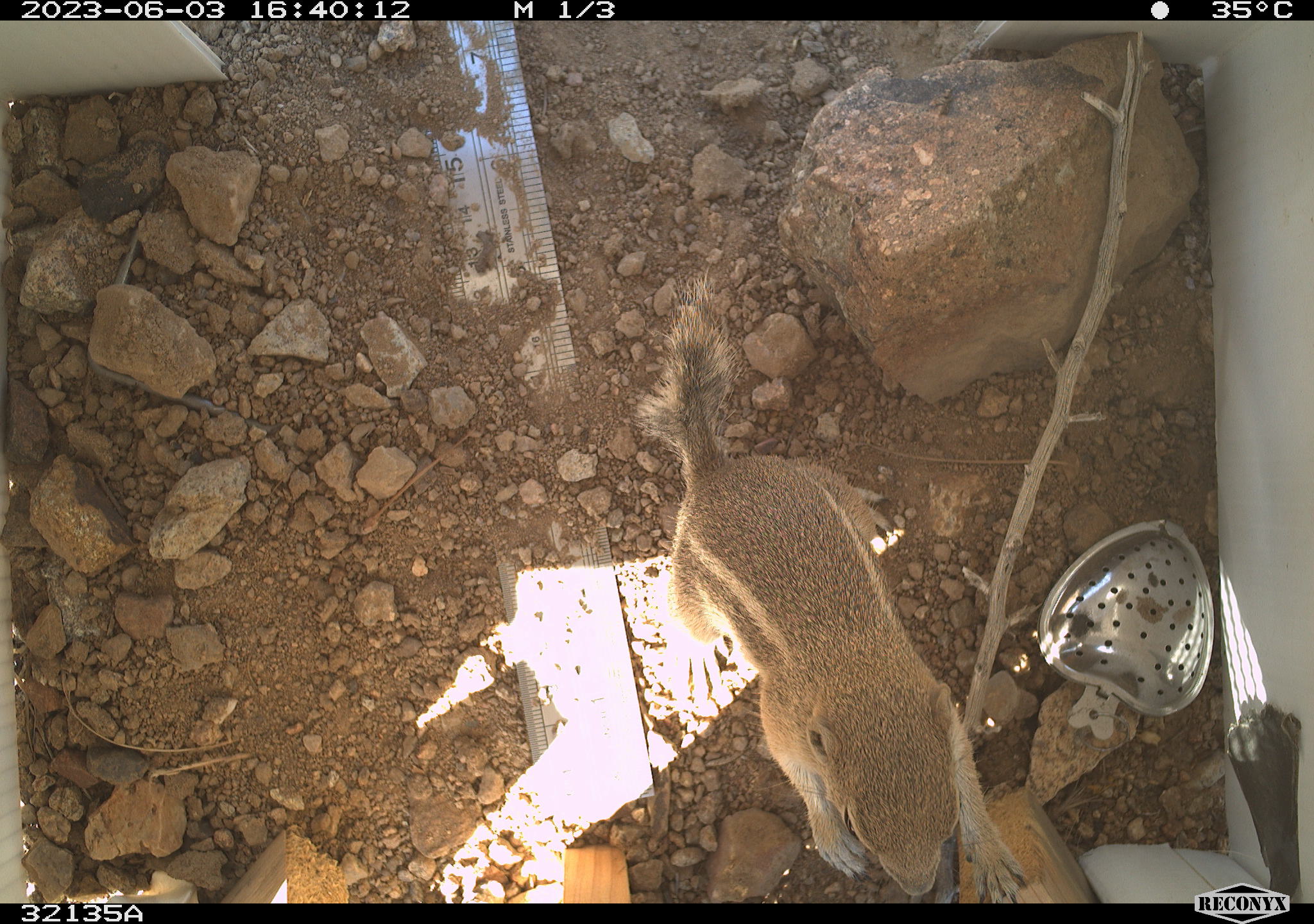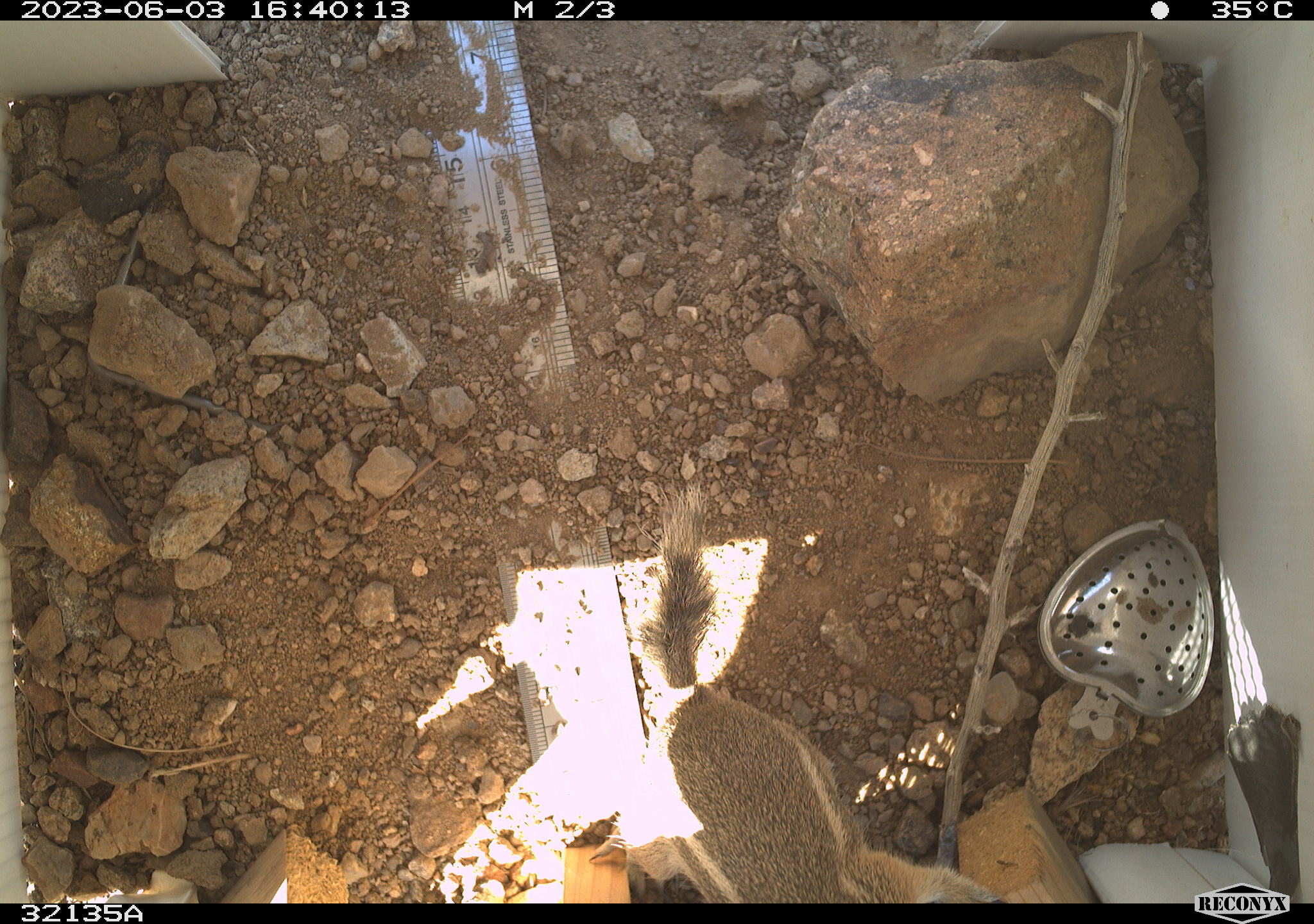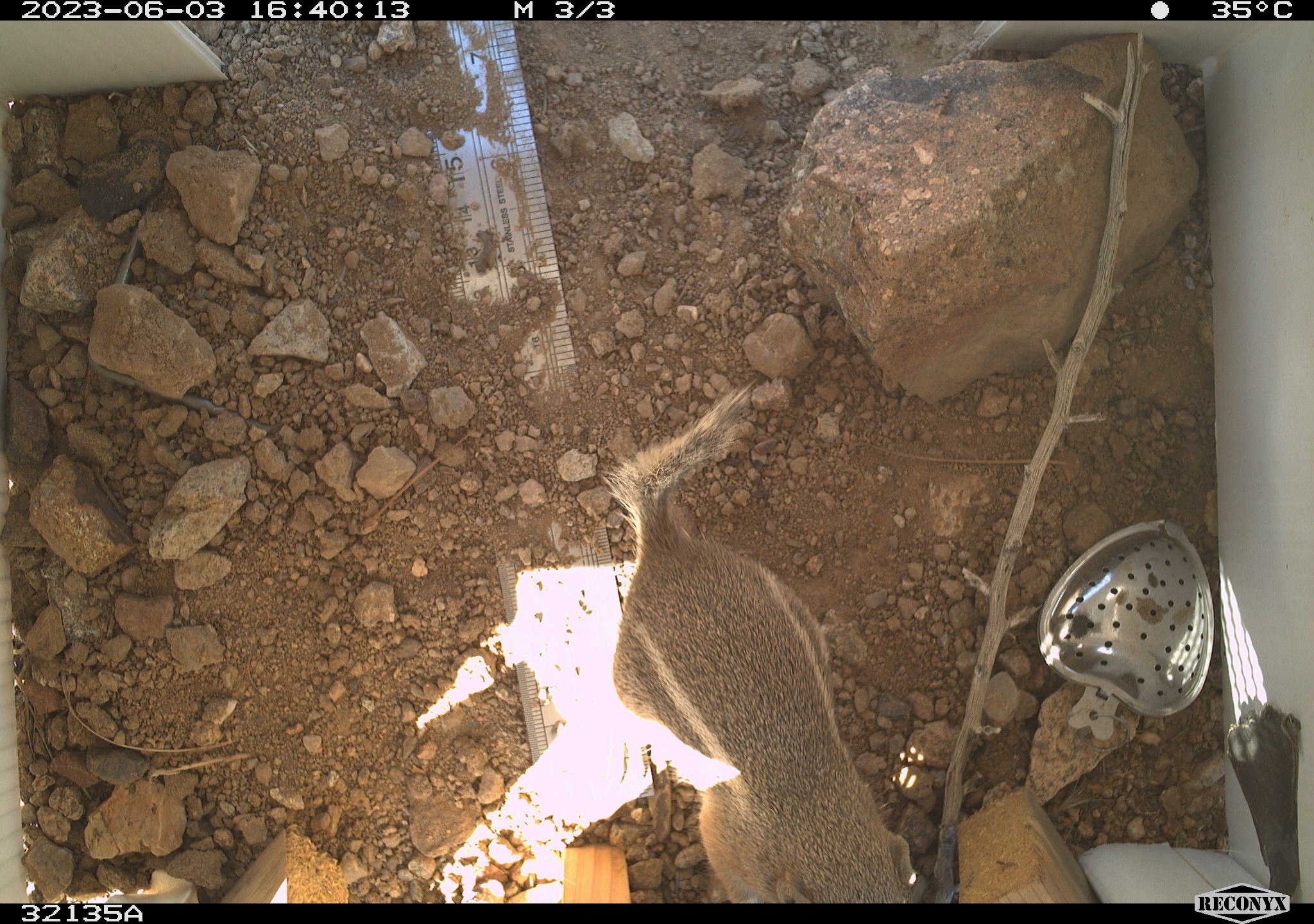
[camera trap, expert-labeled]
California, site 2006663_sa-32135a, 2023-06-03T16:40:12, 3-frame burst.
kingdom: Animalia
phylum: Chordata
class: Mammalia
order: Rodentia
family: Sciuridae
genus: Ammospermophilus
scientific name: Ammospermophilus leucurus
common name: white-tailed antelope squirrel